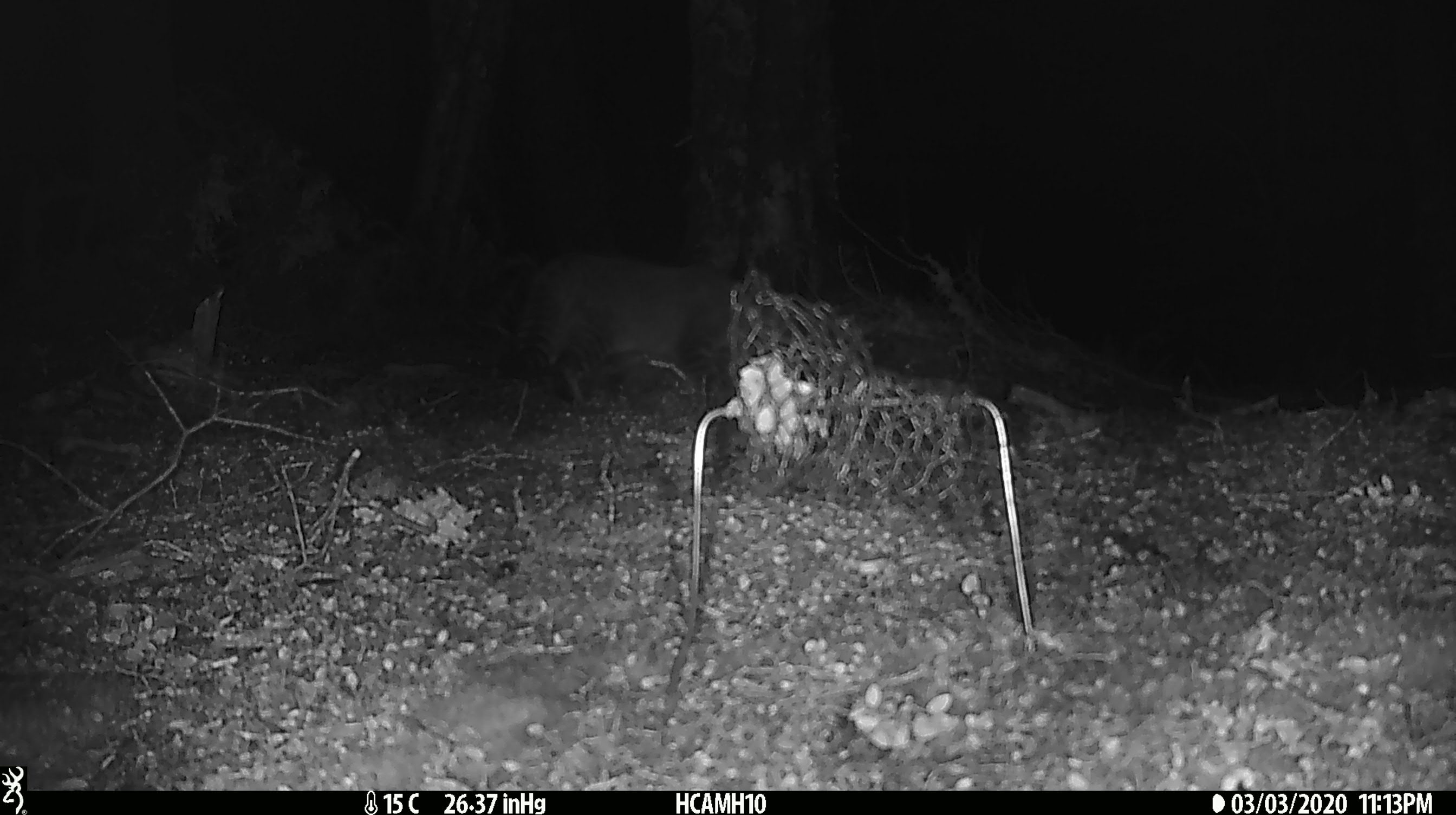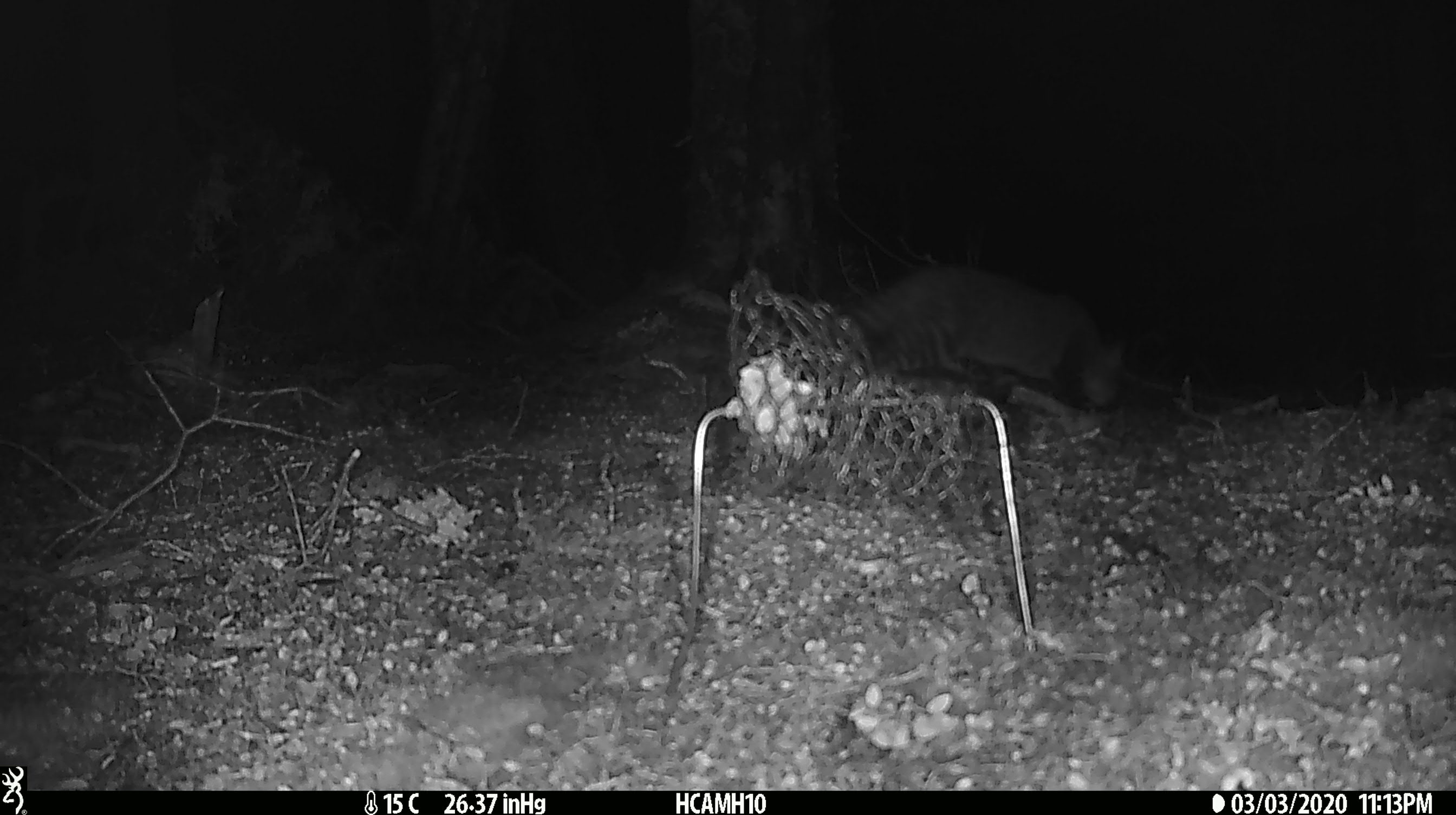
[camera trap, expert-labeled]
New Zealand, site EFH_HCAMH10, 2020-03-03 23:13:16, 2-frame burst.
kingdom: Animalia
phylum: Chordata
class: Mammalia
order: Carnivora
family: Felidae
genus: Felis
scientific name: Felis catus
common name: domestic cat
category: cat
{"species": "cat (domestic cat) (Felis catus)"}